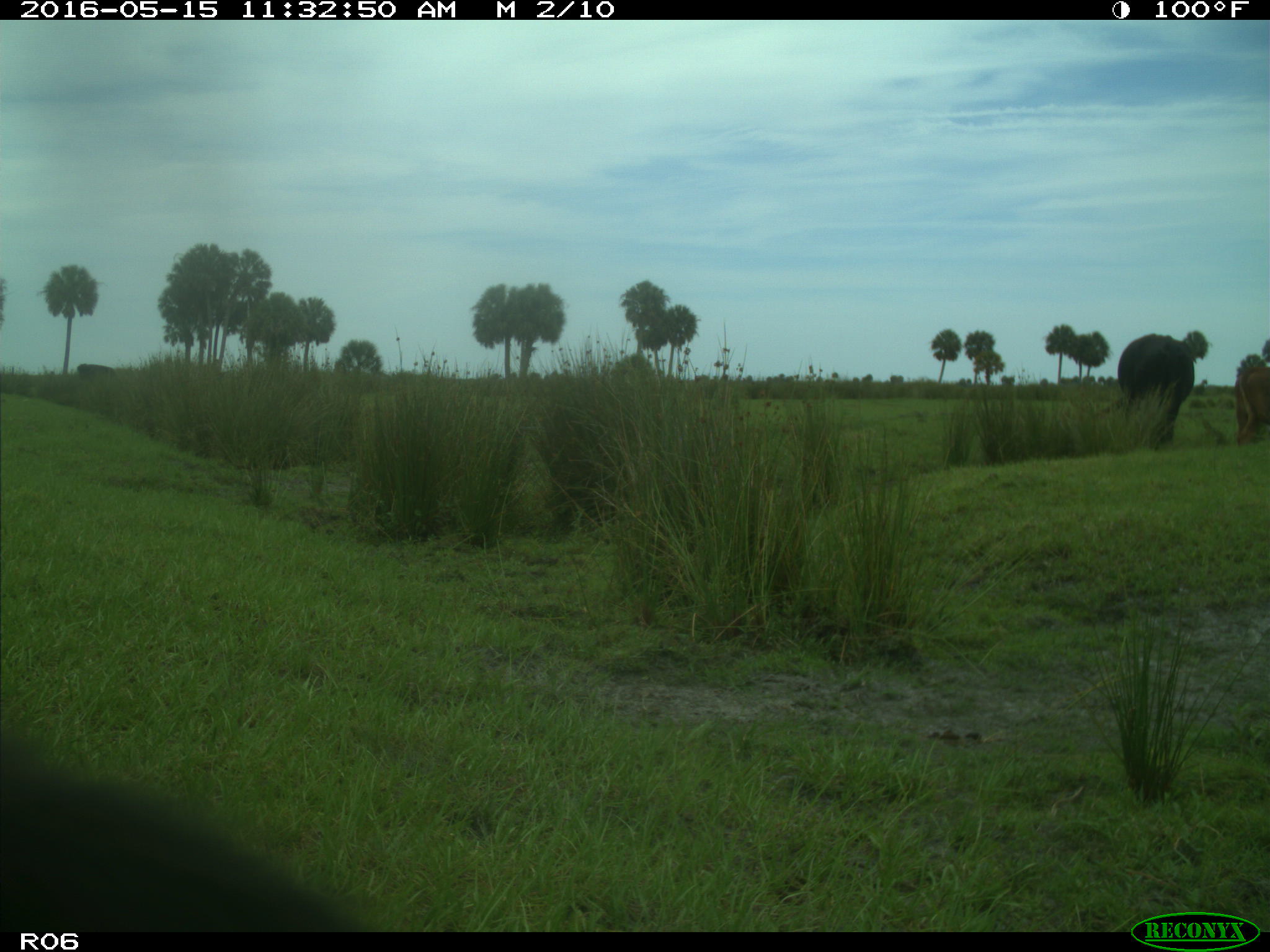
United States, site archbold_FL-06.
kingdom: Animalia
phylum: Chordata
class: Mammalia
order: Artiodactyla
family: Bovidae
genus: Bos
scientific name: Bos taurus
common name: domestic cow